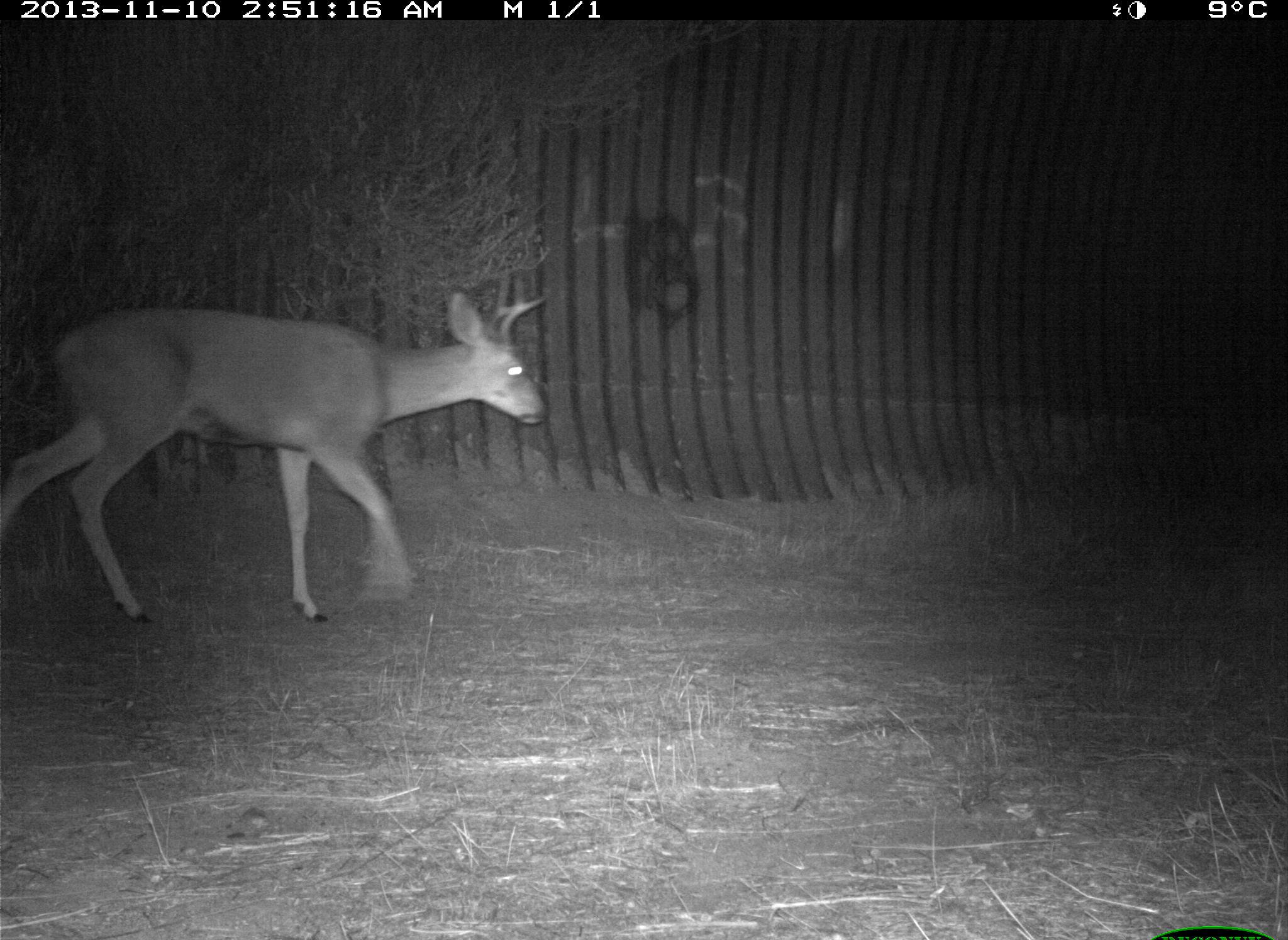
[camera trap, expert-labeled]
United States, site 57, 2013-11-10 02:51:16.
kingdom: Animalia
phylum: Chordata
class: Mammalia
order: Artiodactyla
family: Cervidae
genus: Odocoileus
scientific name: Odocoileus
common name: deer